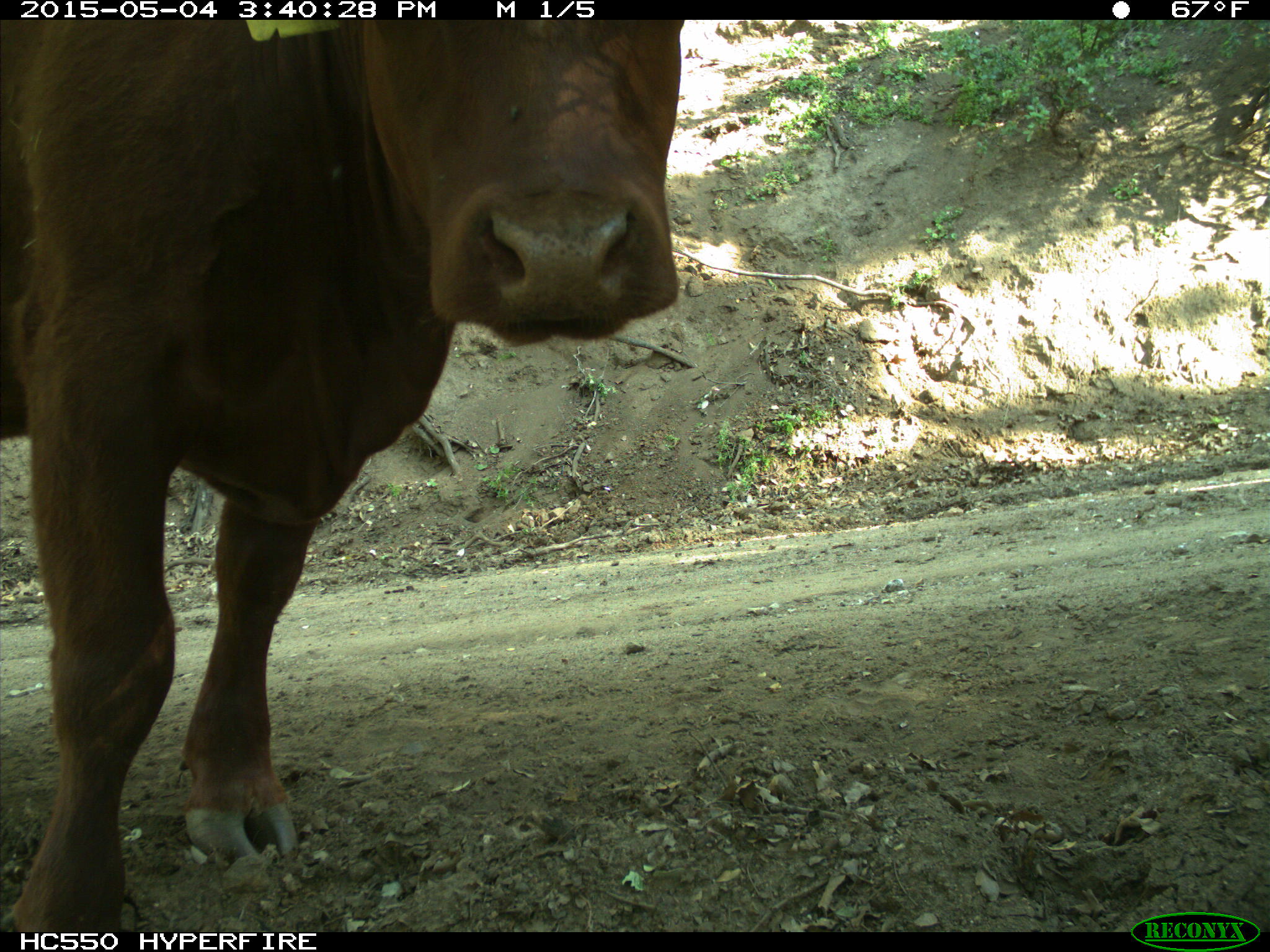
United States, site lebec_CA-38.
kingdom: Animalia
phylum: Chordata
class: Mammalia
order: Artiodactyla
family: Bovidae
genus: Bos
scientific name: Bos taurus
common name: domestic cow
Bos taurus (domestic cow).